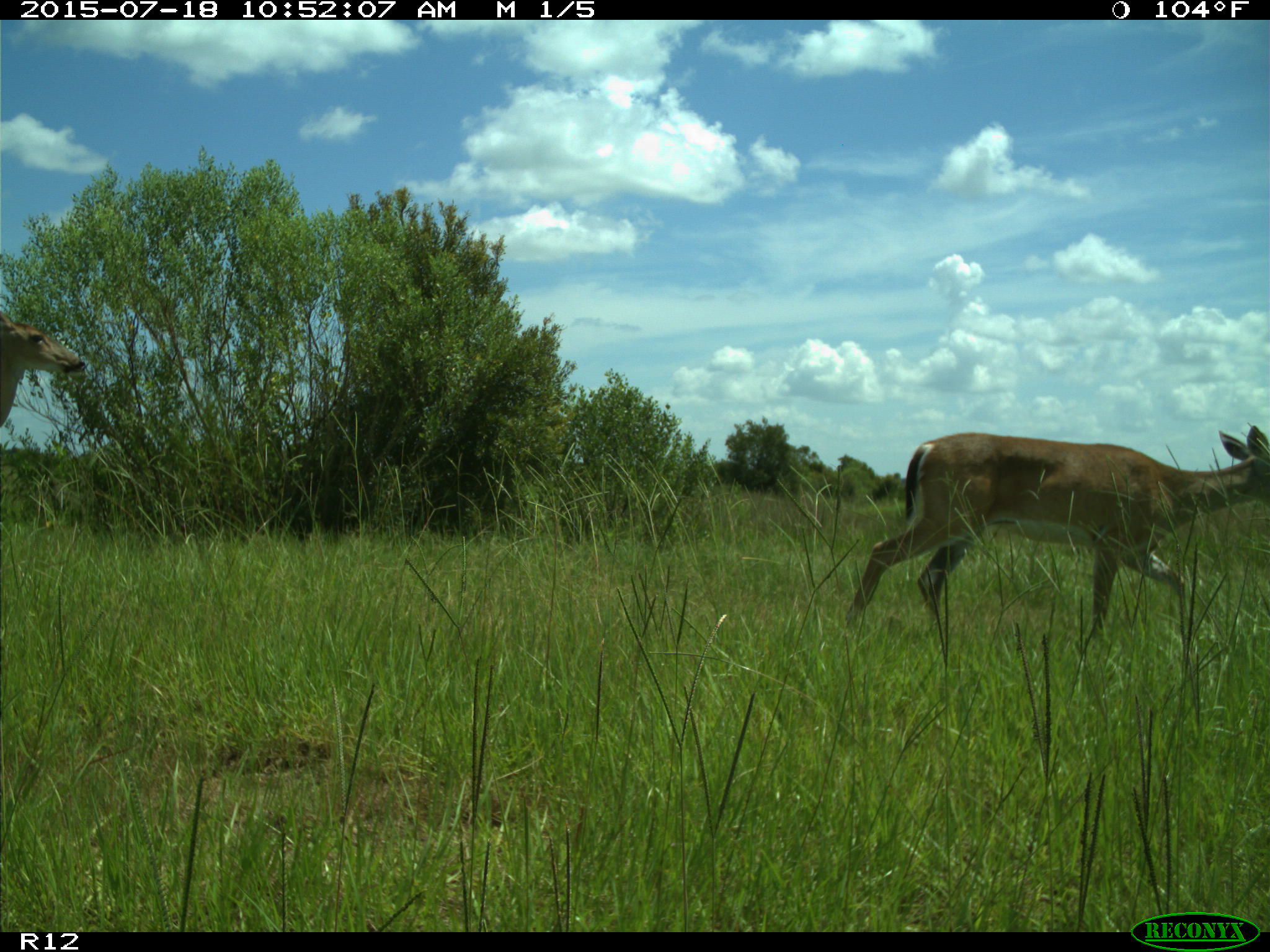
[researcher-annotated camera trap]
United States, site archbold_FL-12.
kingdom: Animalia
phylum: Chordata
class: Mammalia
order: Artiodactyla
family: Cervidae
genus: Odocoileus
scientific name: Odocoileus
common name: deer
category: unidentified deer